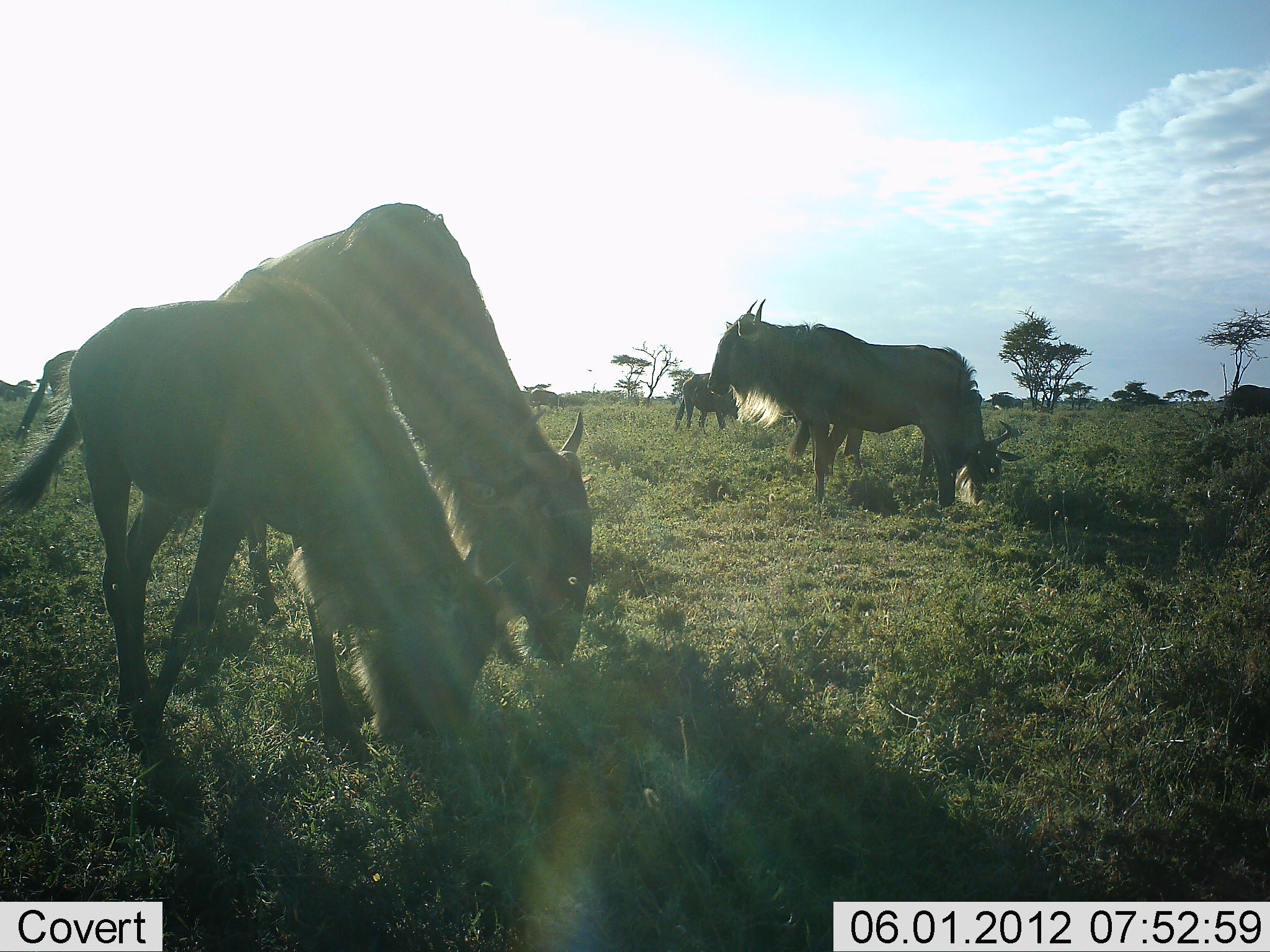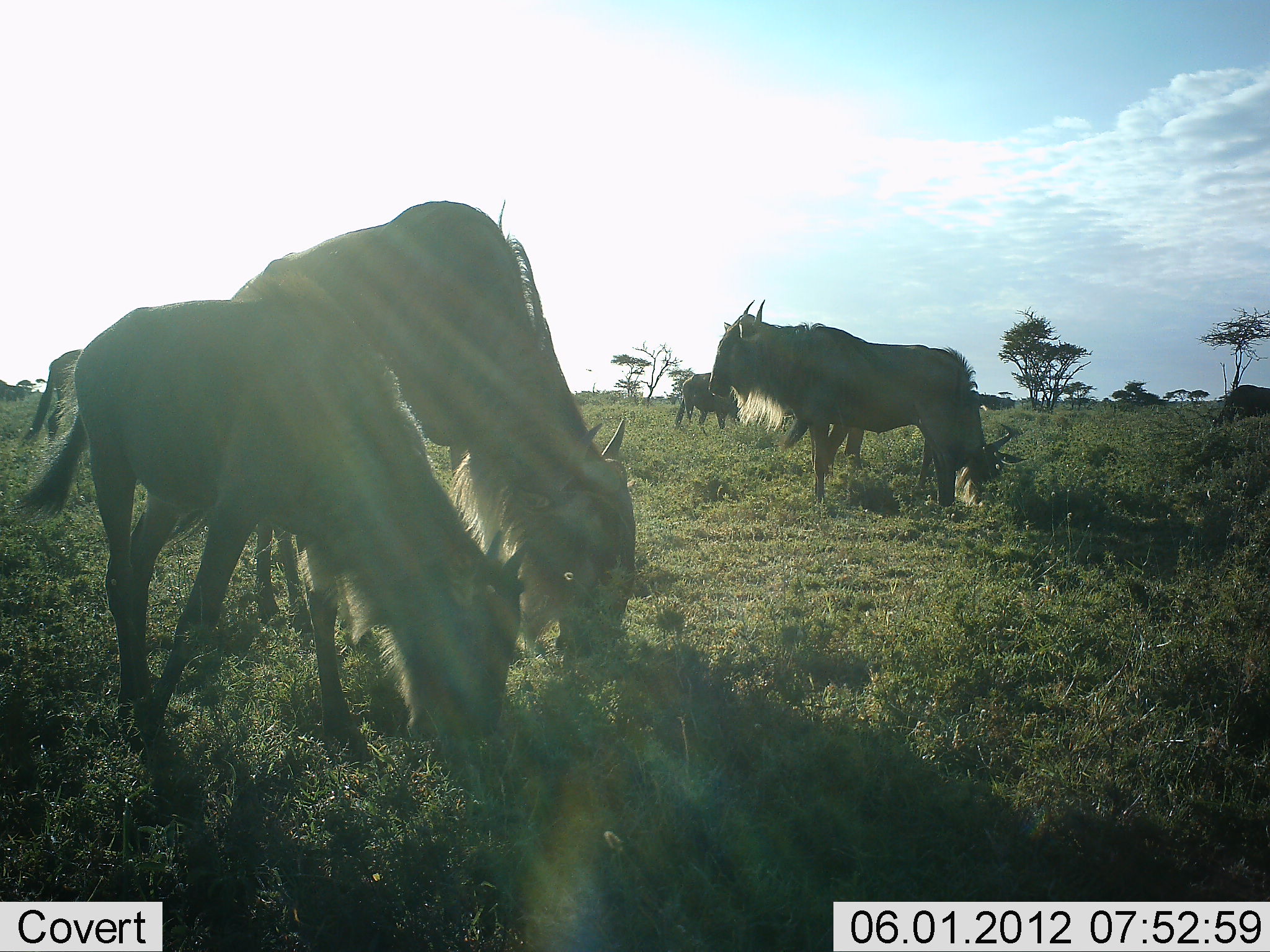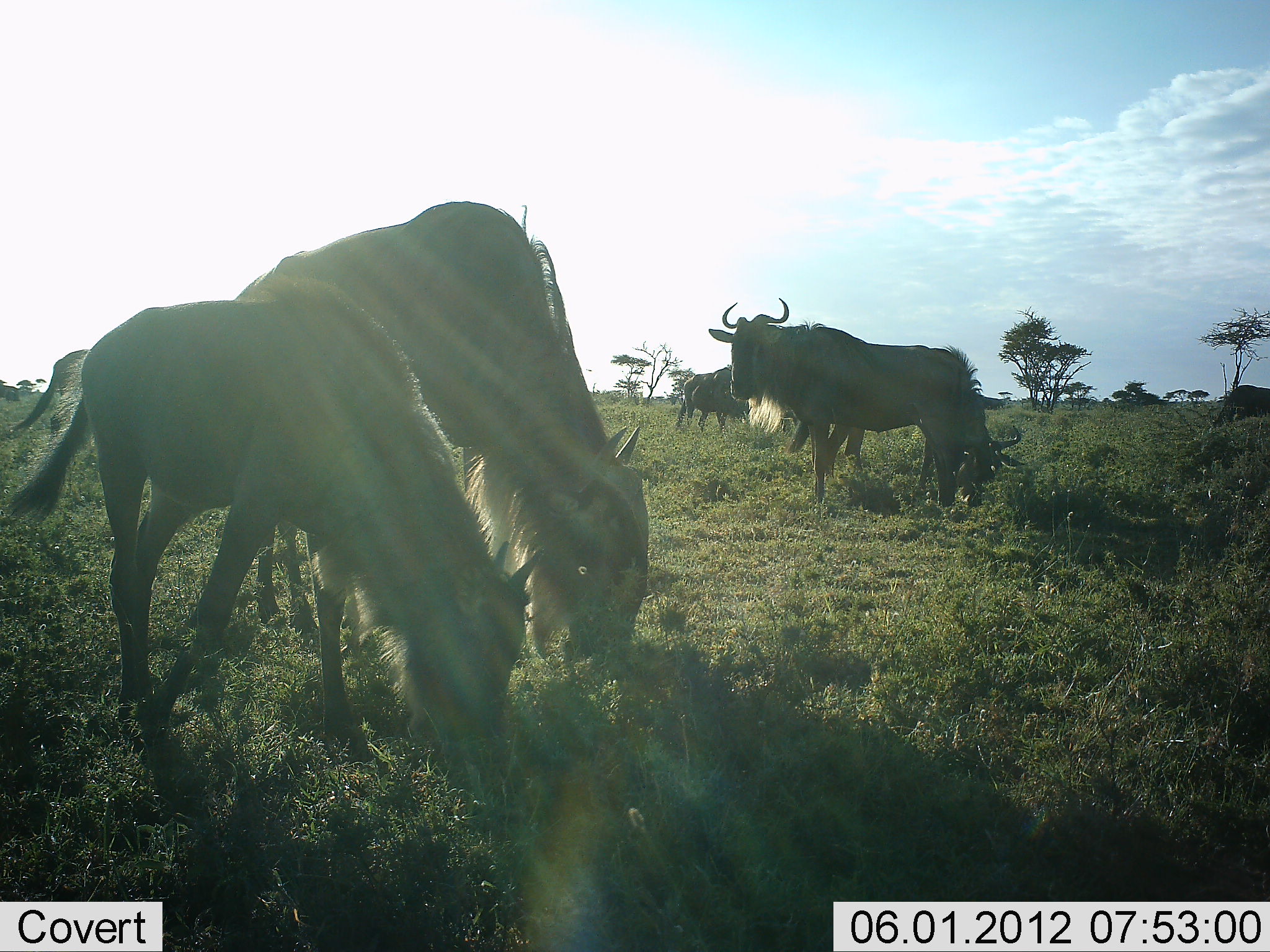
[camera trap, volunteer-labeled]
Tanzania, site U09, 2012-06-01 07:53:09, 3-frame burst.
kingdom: Animalia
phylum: Chordata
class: Mammalia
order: Artiodactyla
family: Bovidae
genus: Connochaetes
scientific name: Connochaetes taurinus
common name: blue wildebeest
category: wildebeest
Wildebeest (blue wildebeest) (Connochaetes taurinus), count 6. Behavior (volunteer vote fractions): standing 60%, resting 10%, moving 10%, interacting 0%. Young present (vote fraction): 0%. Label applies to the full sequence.